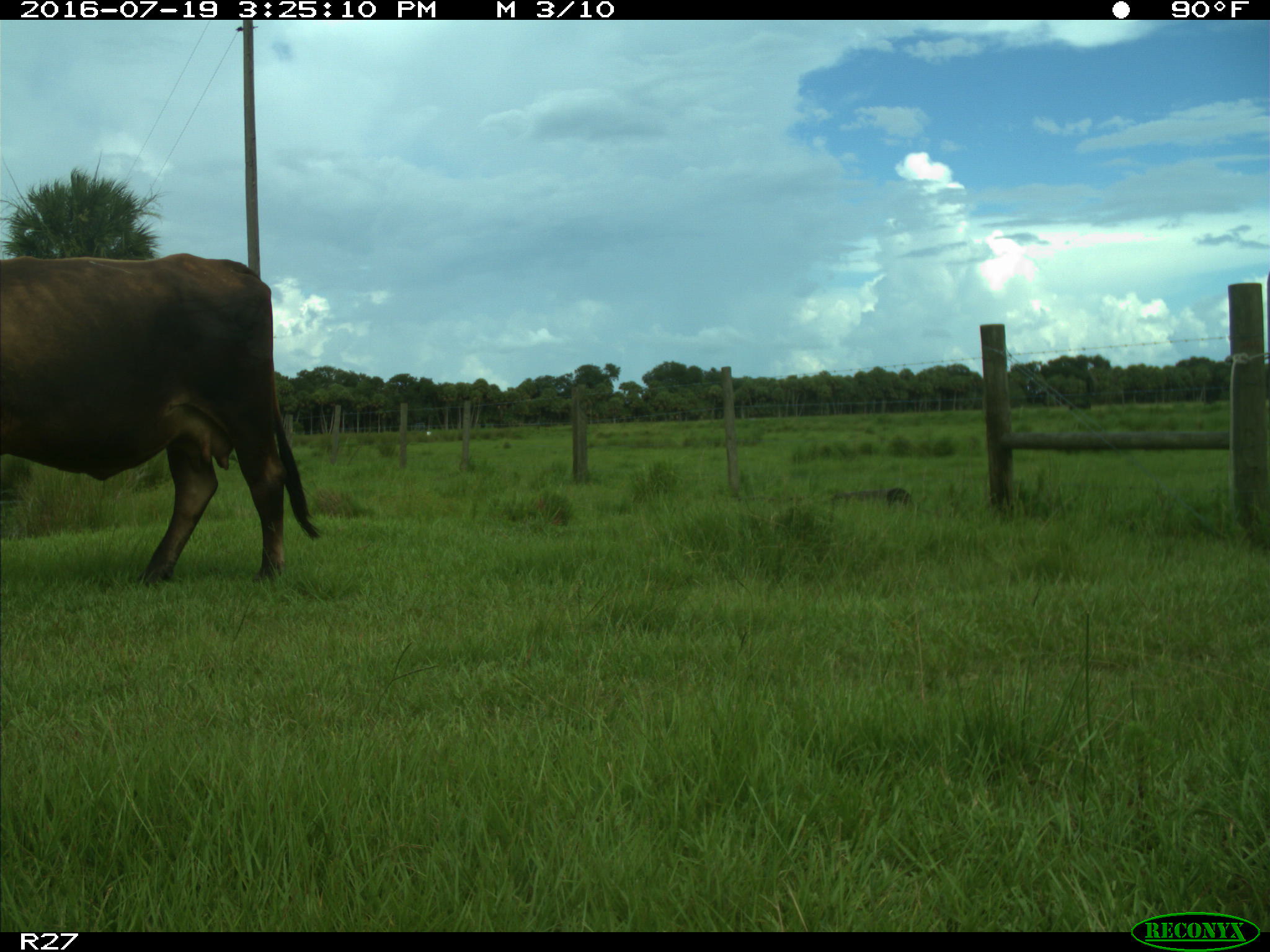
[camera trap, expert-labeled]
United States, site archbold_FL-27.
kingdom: Animalia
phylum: Chordata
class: Mammalia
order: Artiodactyla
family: Bovidae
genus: Bos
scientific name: Bos taurus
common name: domestic cow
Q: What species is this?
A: Bos taurus (domestic cow).